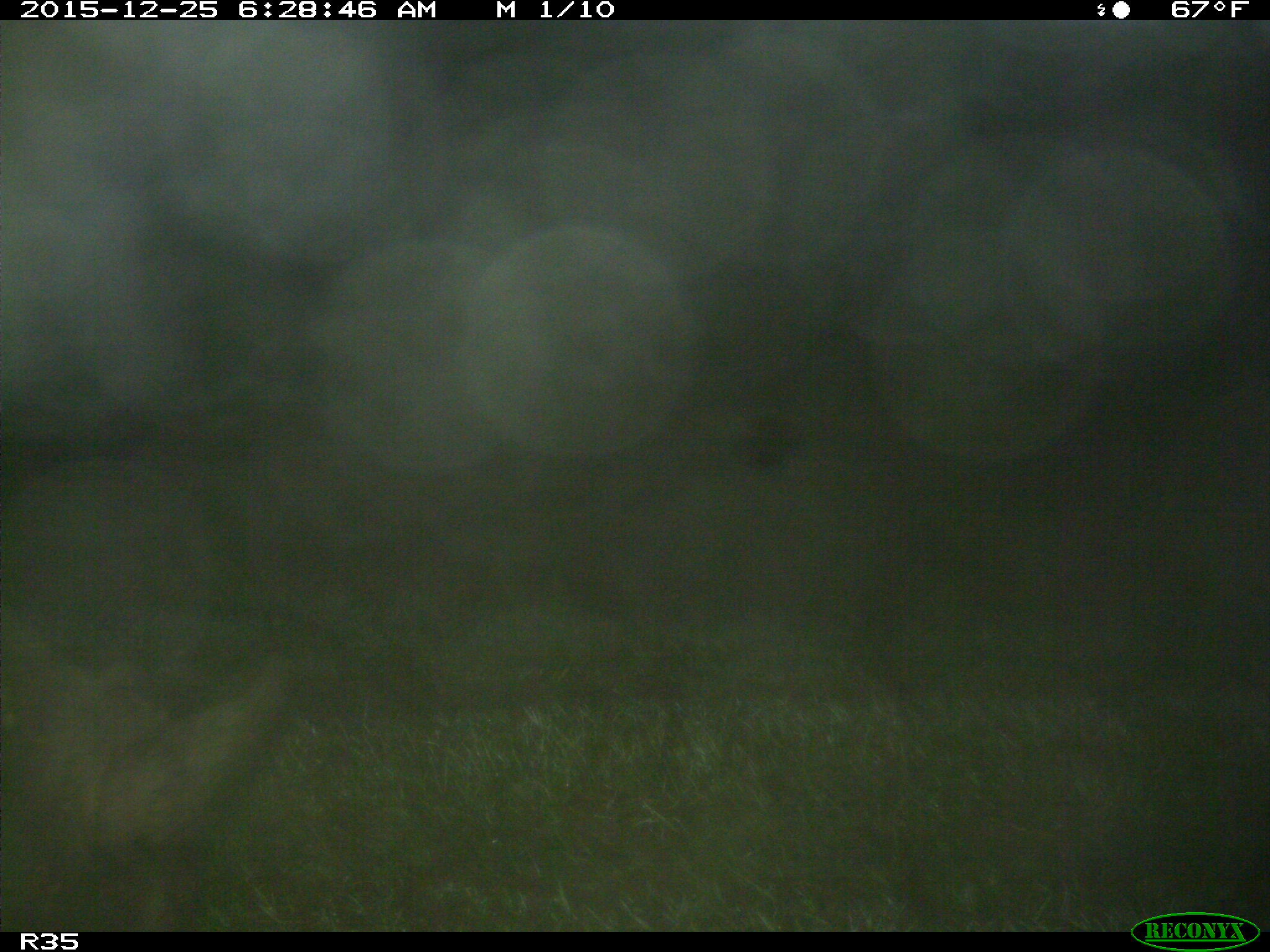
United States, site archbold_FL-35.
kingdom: Animalia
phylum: Chordata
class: Mammalia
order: Artiodactyla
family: Suidae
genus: Sus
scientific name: Sus scrofa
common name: wild boar